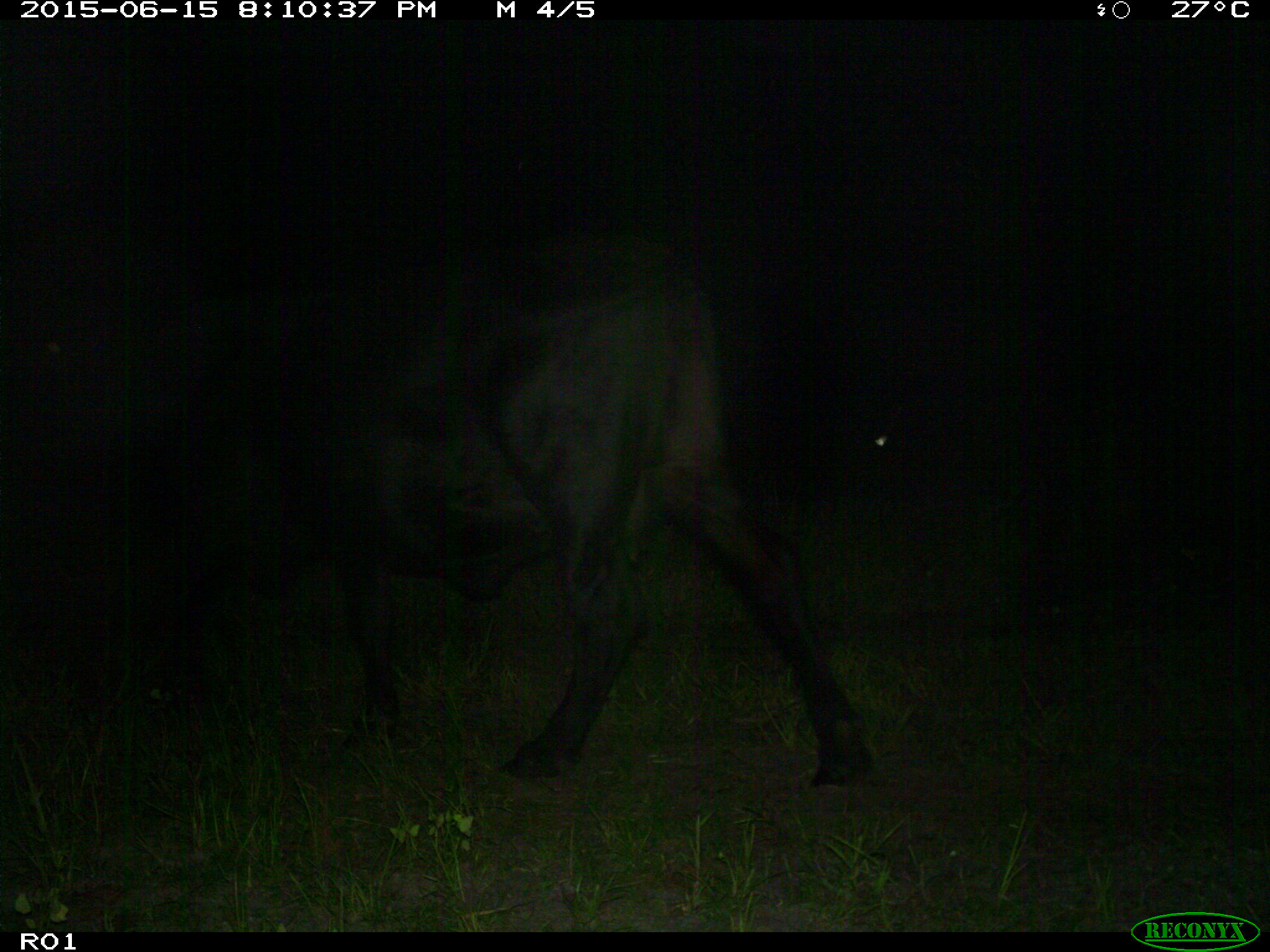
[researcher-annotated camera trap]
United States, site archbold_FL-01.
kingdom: Animalia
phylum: Chordata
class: Mammalia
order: Artiodactyla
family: Bovidae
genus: Bos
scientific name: Bos taurus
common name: domestic cow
Bos taurus (domestic cow).